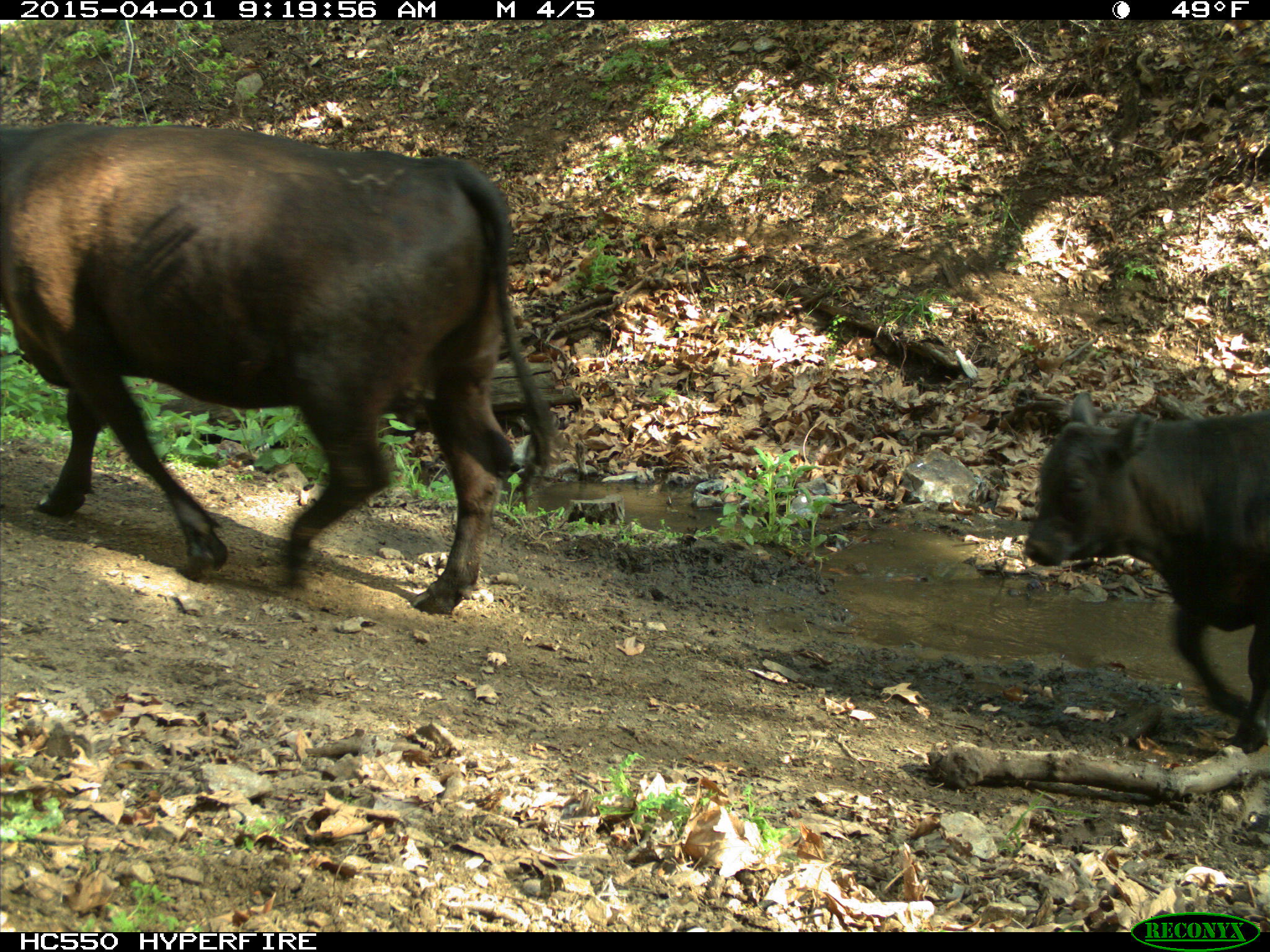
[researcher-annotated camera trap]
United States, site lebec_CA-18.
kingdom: Animalia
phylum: Chordata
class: Mammalia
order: Artiodactyla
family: Bovidae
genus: Bos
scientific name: Bos taurus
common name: domestic cow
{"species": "Bos taurus (domestic cow)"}